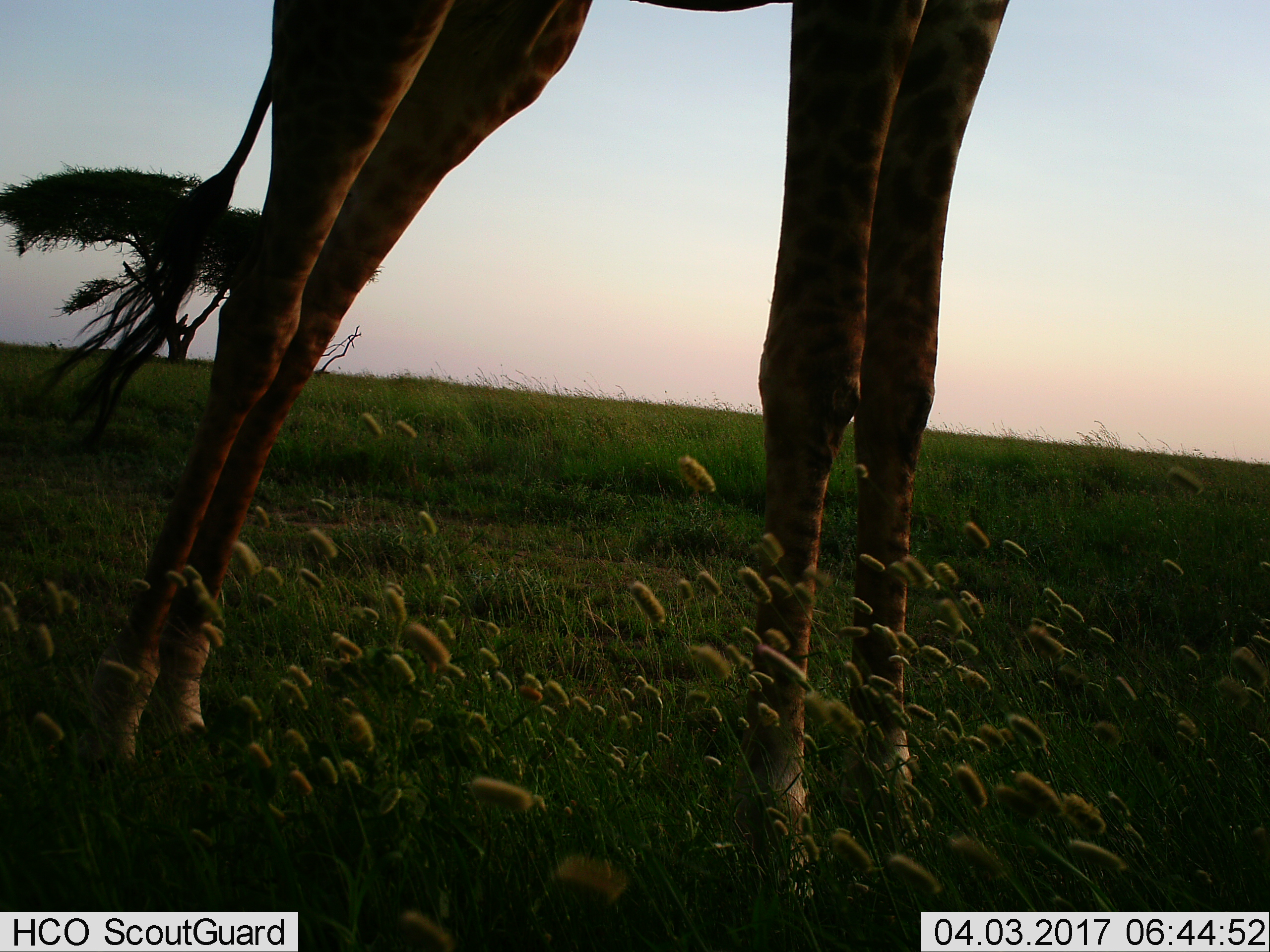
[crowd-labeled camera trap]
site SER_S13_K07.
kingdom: Animalia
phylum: Chordata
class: Mammalia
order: Artiodactyla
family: Giraffidae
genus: Giraffa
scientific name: Giraffa camelopardalis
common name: giraffe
Giraffe (Giraffa camelopardalis), count 1. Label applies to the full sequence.